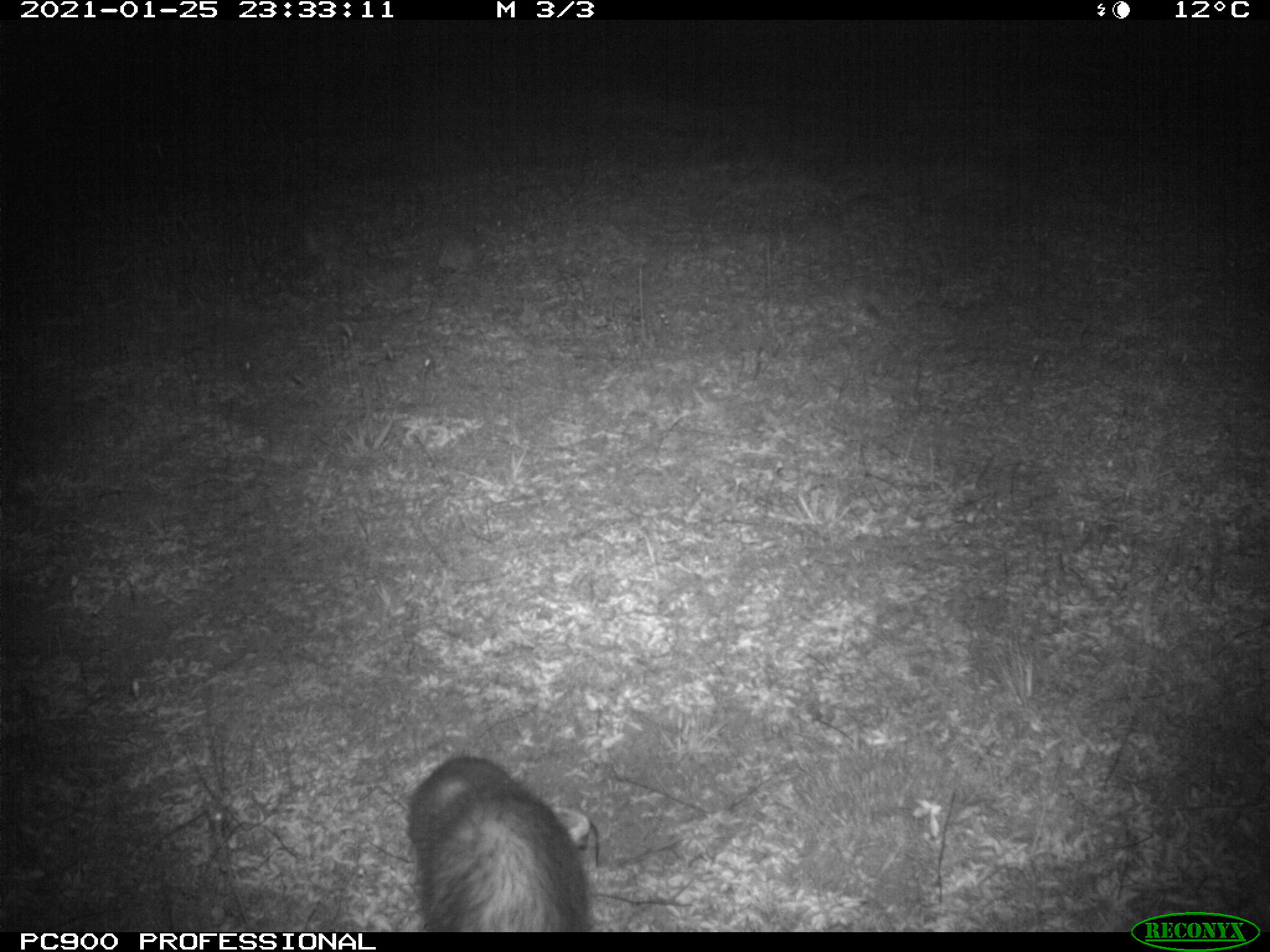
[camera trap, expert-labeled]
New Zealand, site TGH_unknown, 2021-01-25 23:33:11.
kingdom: Animalia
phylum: Chordata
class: Mammalia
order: Carnivora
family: Mustelidae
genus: Mustela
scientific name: Mustela furo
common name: ferret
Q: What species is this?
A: Ferret (Mustela furo).